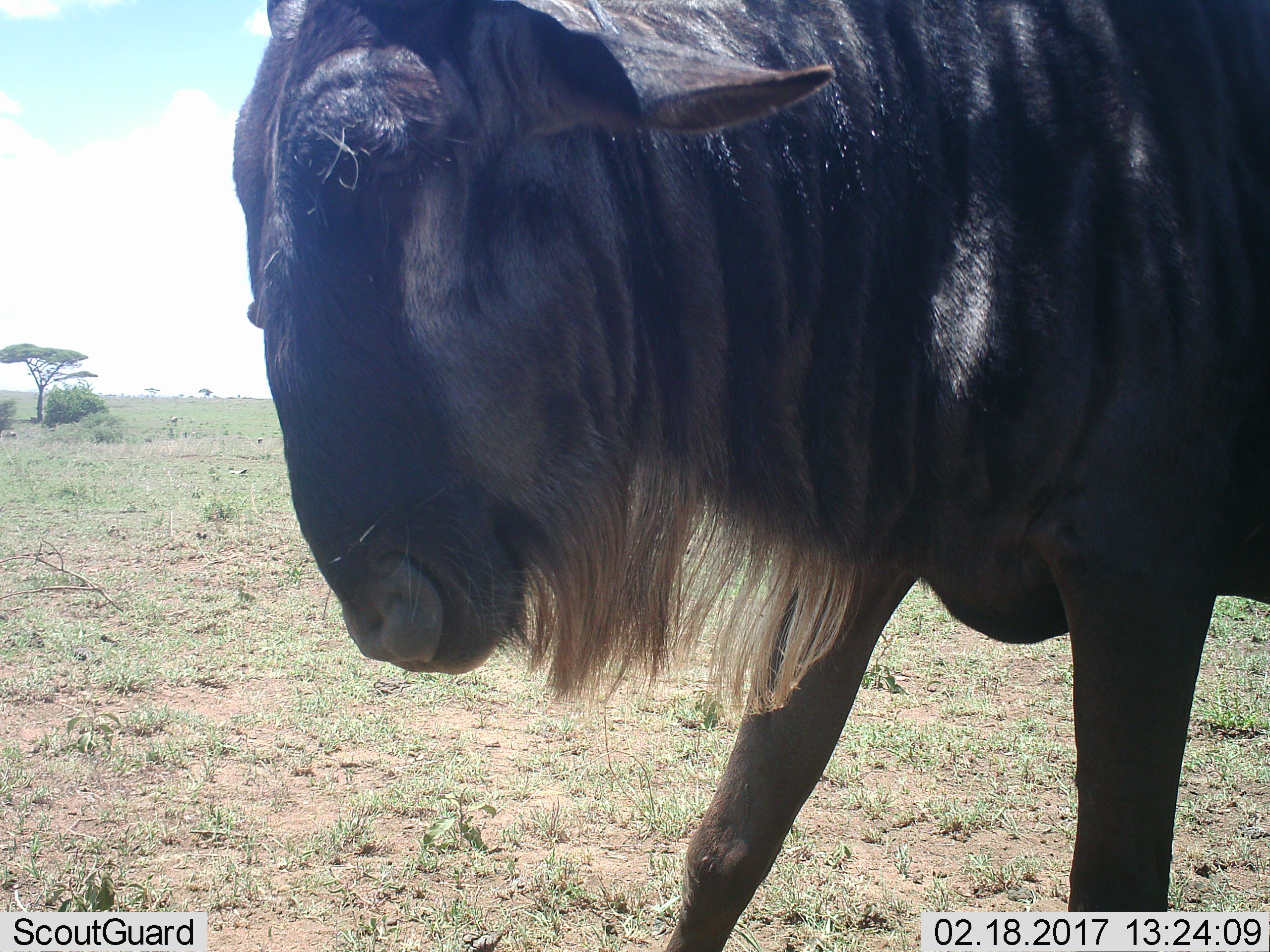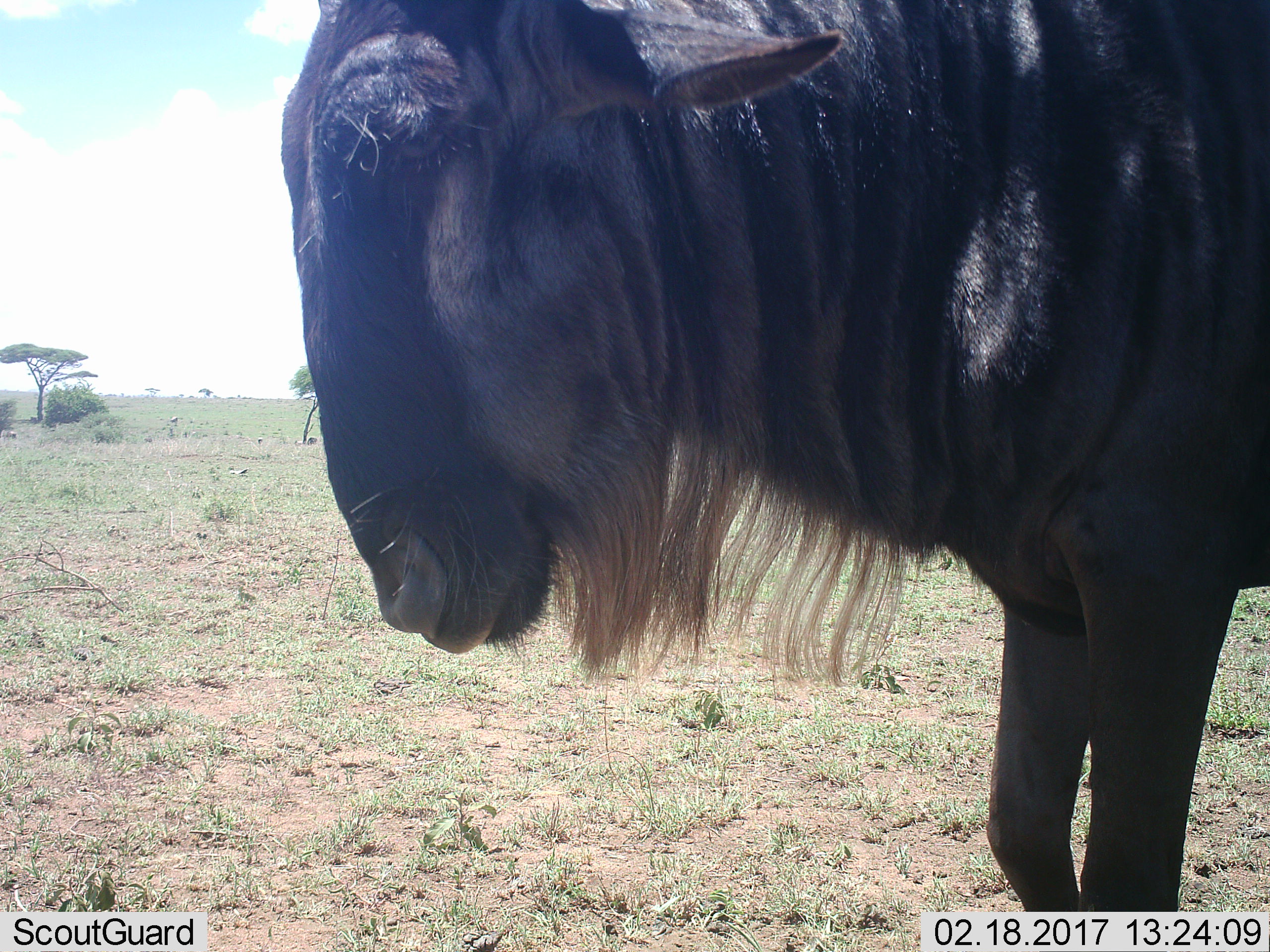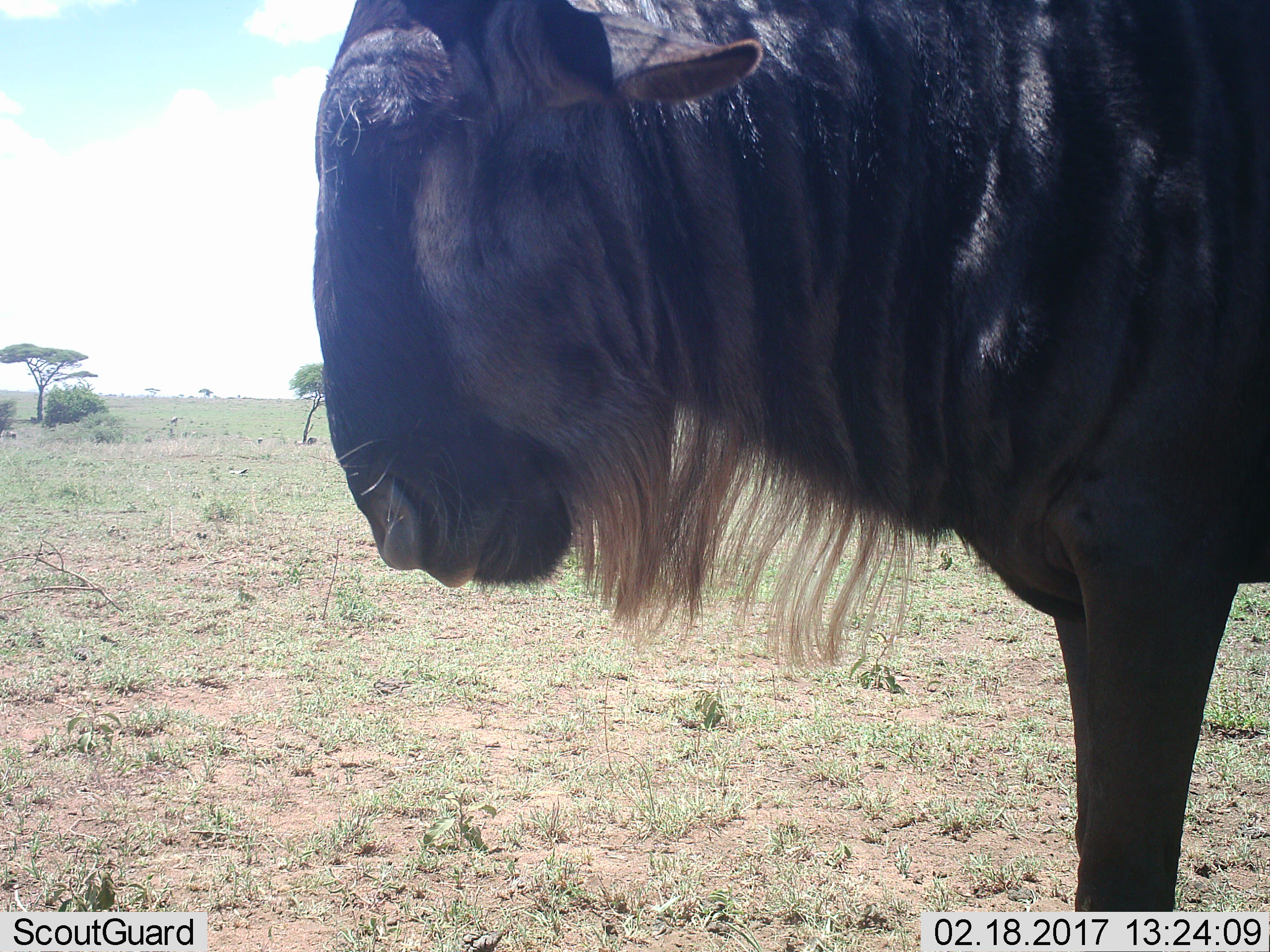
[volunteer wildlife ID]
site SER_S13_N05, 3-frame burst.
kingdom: Animalia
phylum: Chordata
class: Mammalia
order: Artiodactyla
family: Bovidae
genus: Connochaetes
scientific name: Connochaetes taurinus taurinus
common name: blue wildebeest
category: wildebeestblue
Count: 1.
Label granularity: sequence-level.